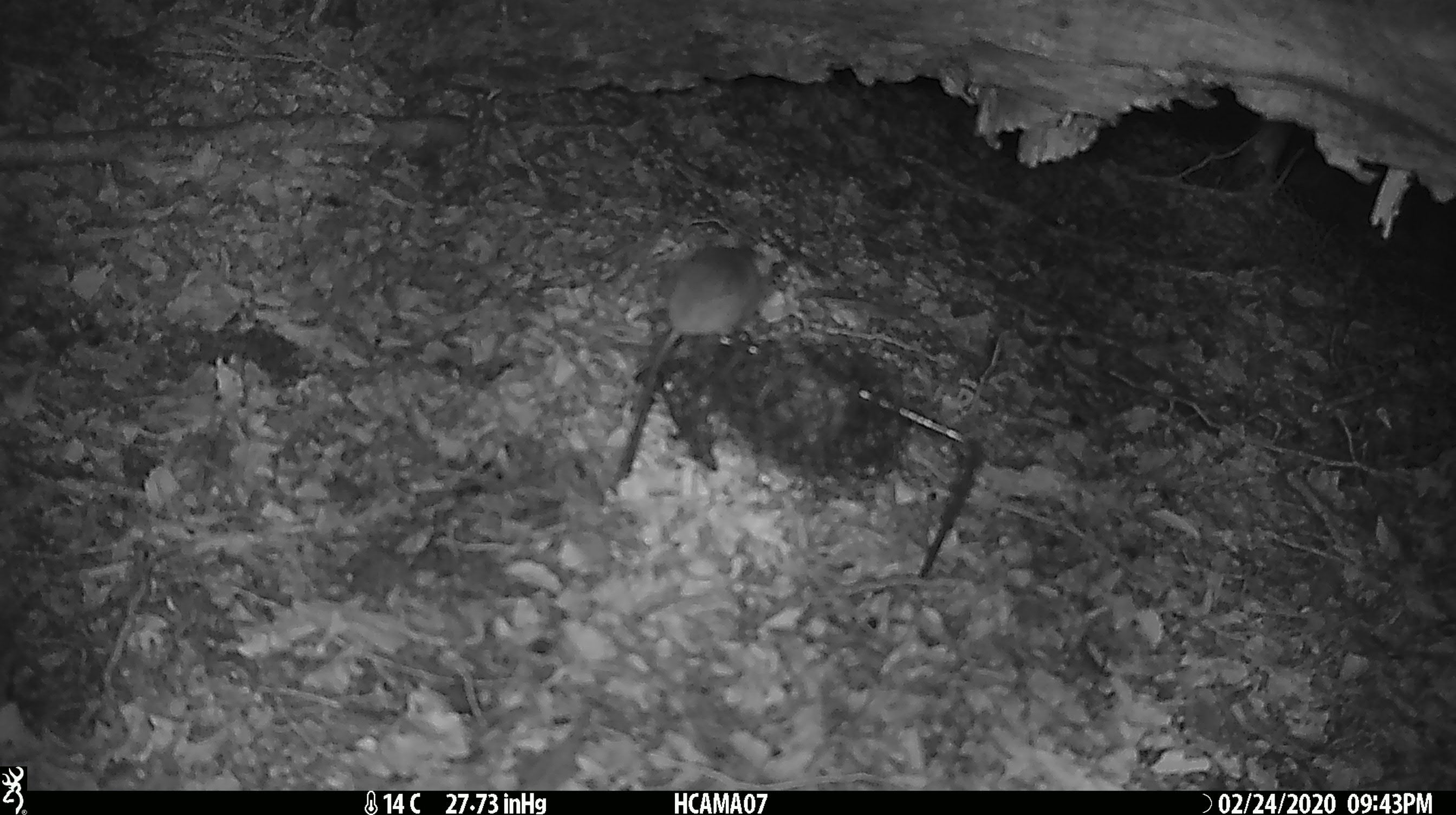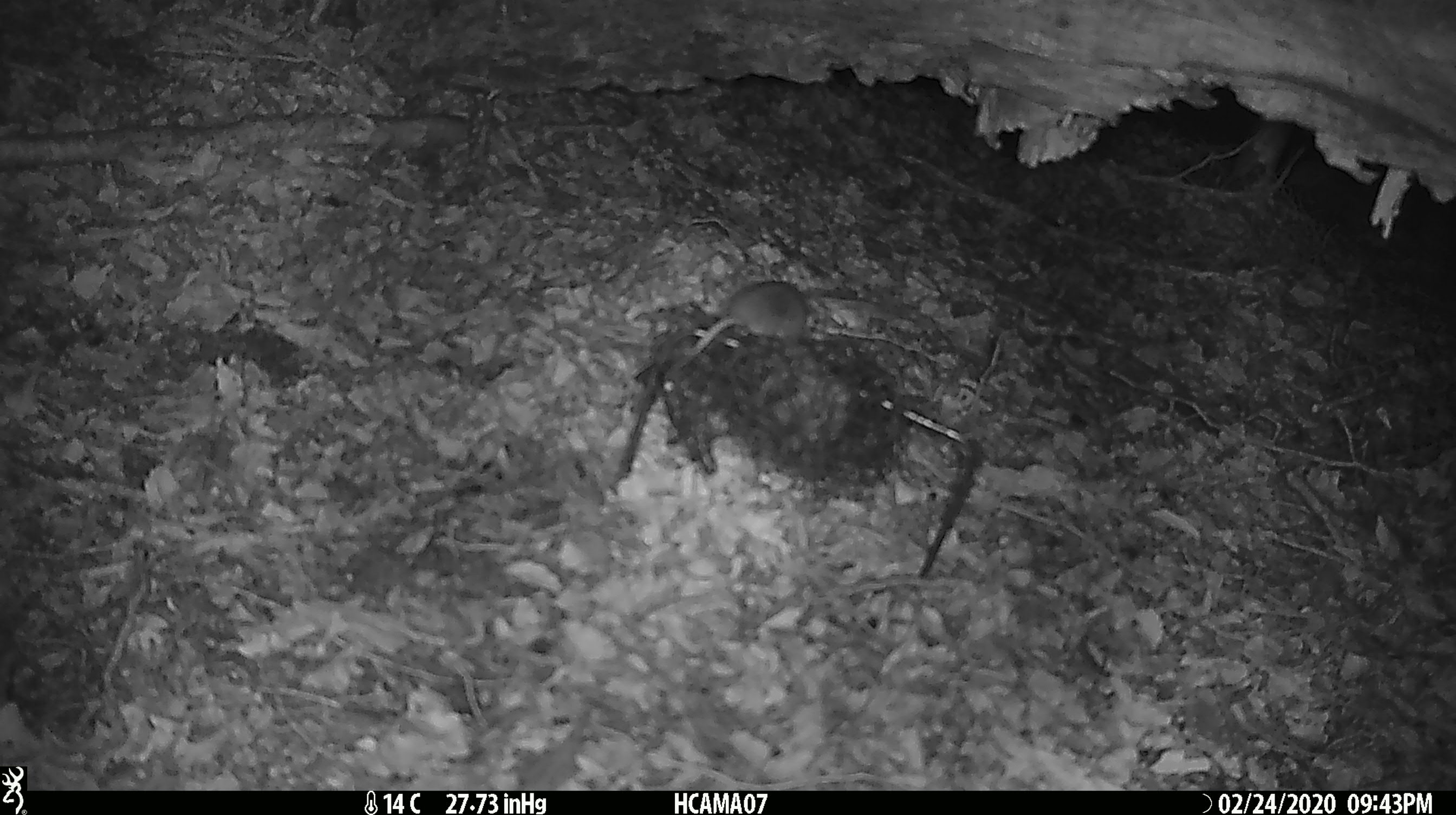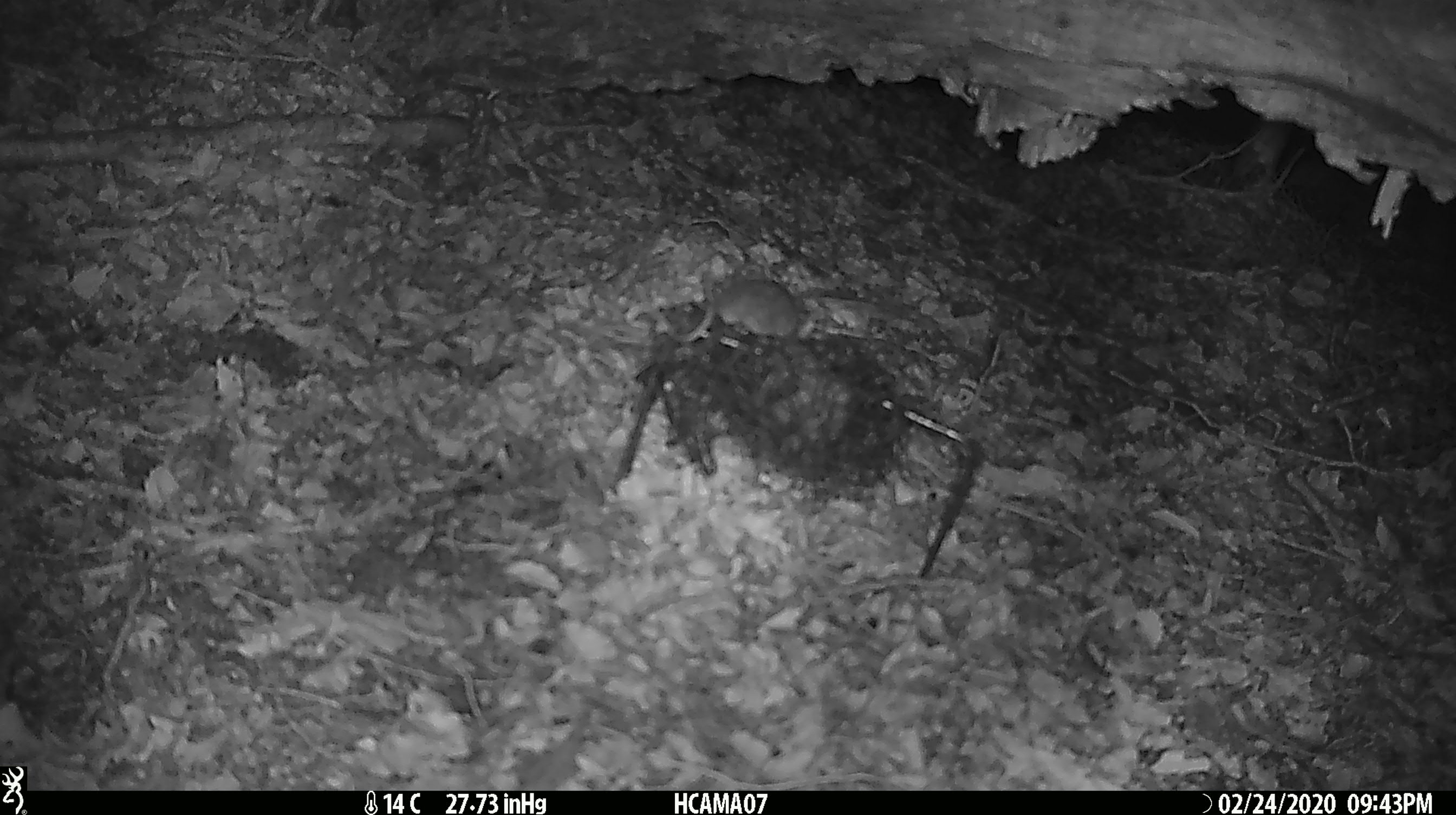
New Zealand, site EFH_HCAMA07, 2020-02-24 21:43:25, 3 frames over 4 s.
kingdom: Animalia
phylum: Chordata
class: Mammalia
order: Rodentia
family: Muridae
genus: Mus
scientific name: Mus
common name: mouse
Mouse (Mus).